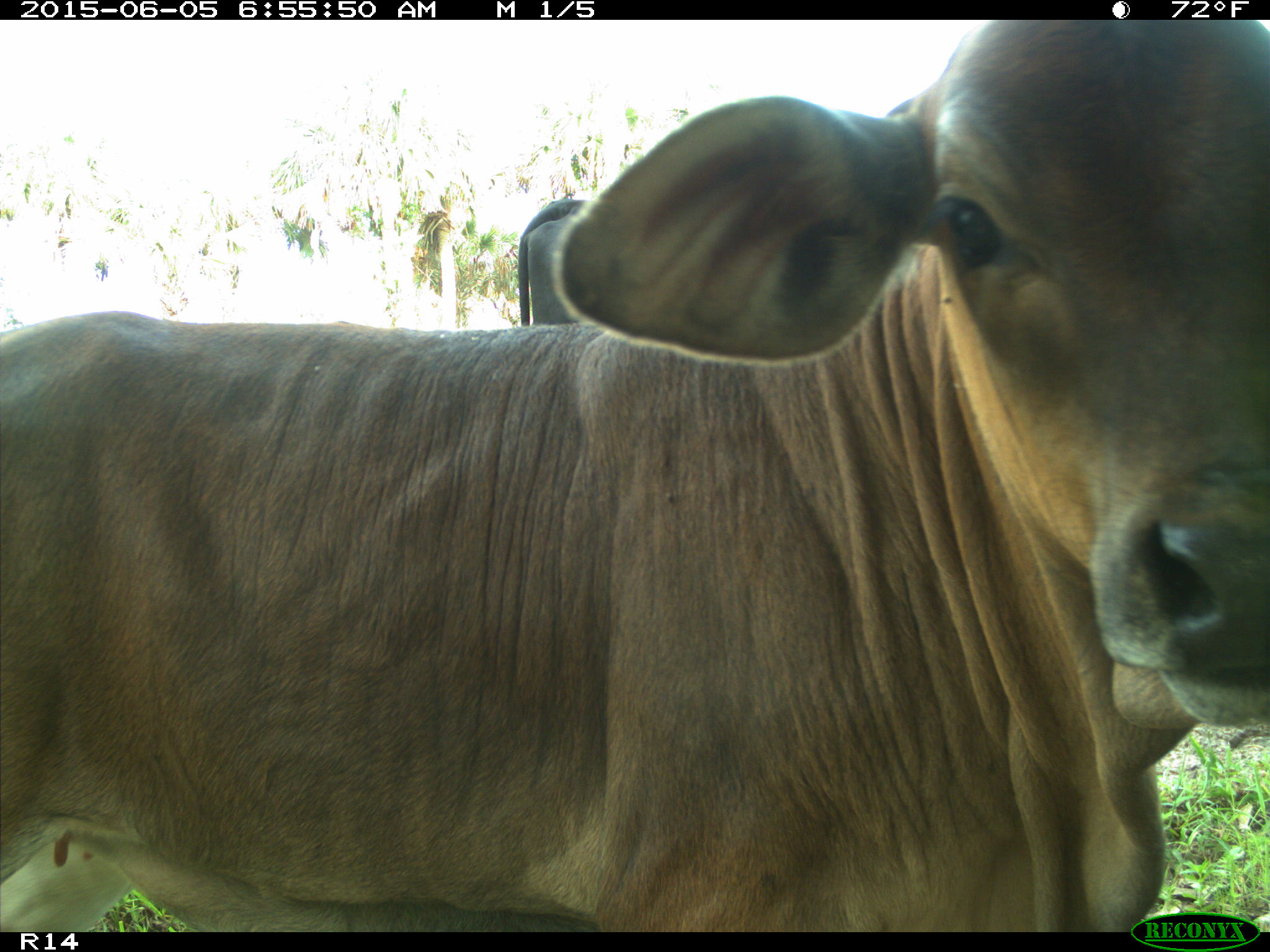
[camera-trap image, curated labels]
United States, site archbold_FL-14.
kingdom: Animalia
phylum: Chordata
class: Mammalia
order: Artiodactyla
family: Bovidae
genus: Bos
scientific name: Bos taurus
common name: domestic cow